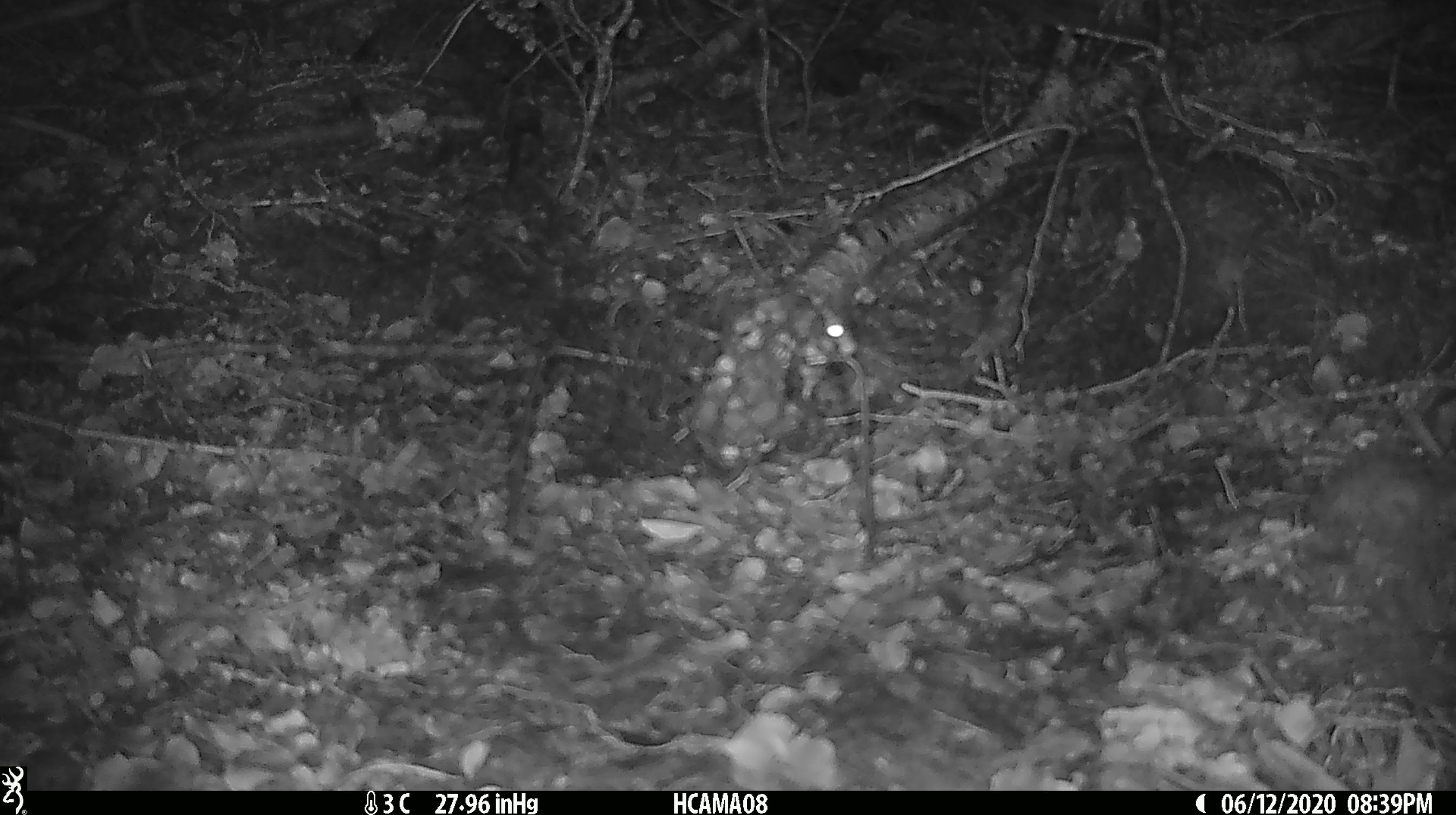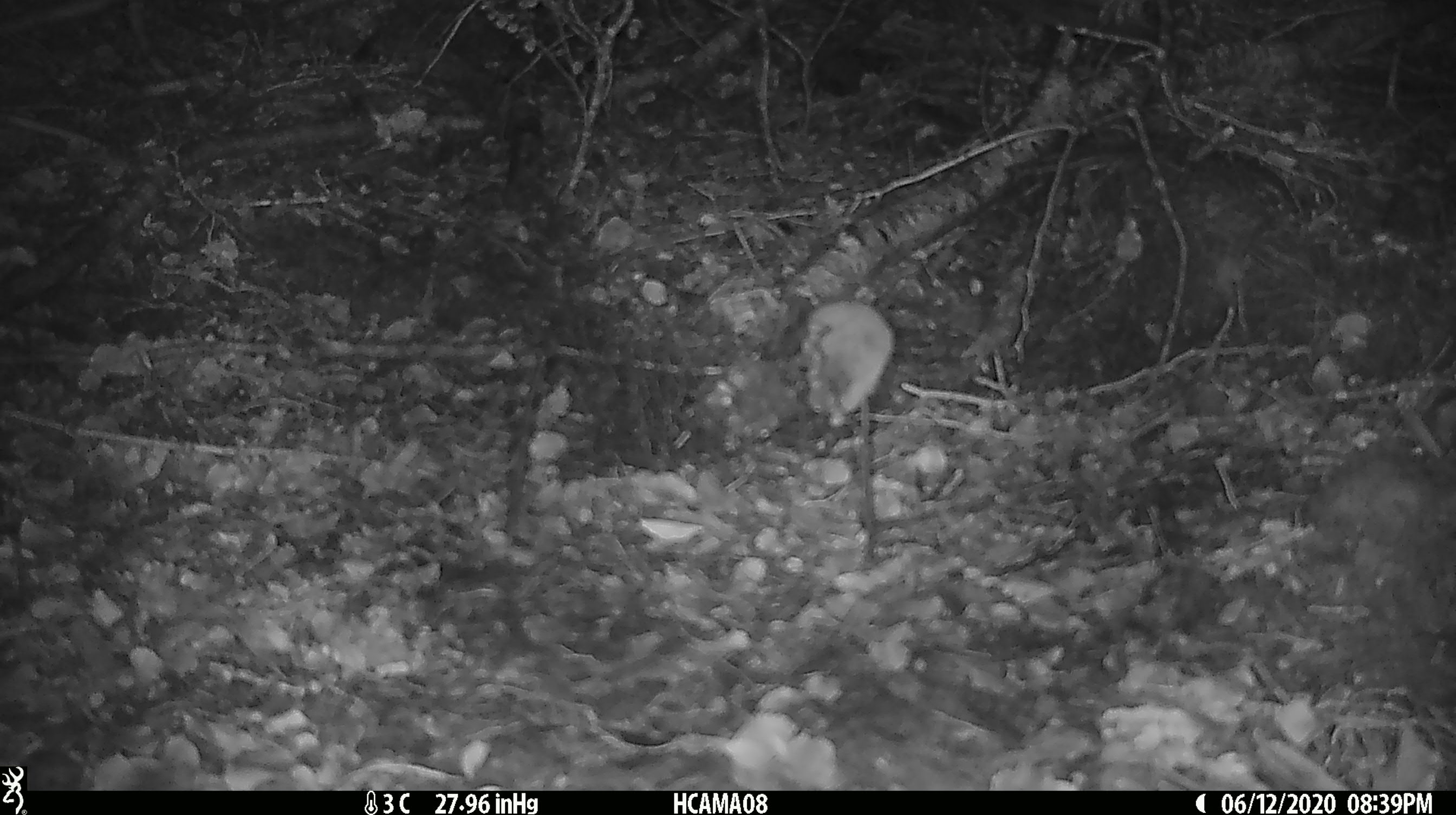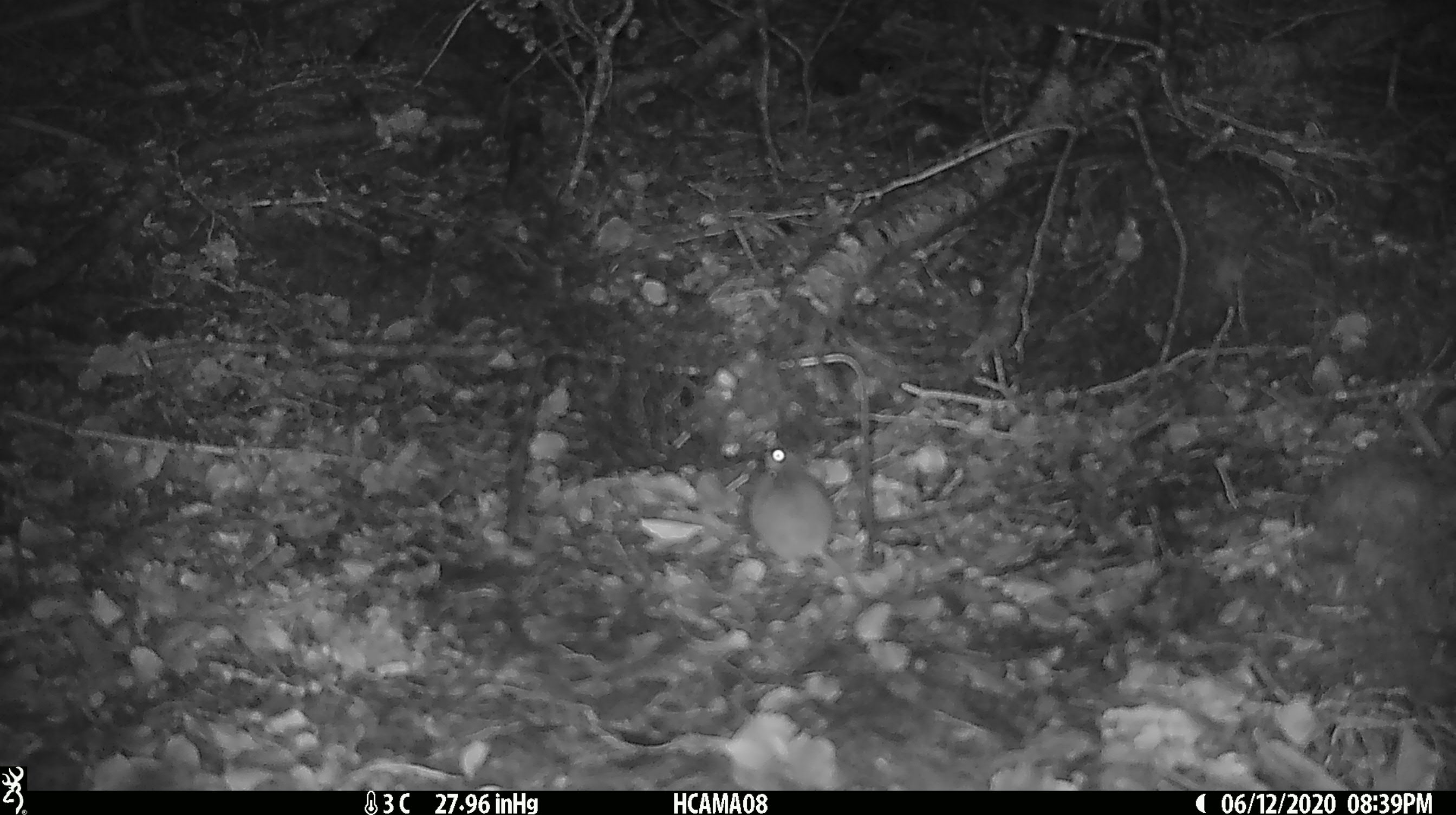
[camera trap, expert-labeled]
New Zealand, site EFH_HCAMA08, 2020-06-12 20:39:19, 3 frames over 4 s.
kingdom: Animalia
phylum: Chordata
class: Mammalia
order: Rodentia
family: Muridae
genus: Mus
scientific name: Mus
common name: mouse